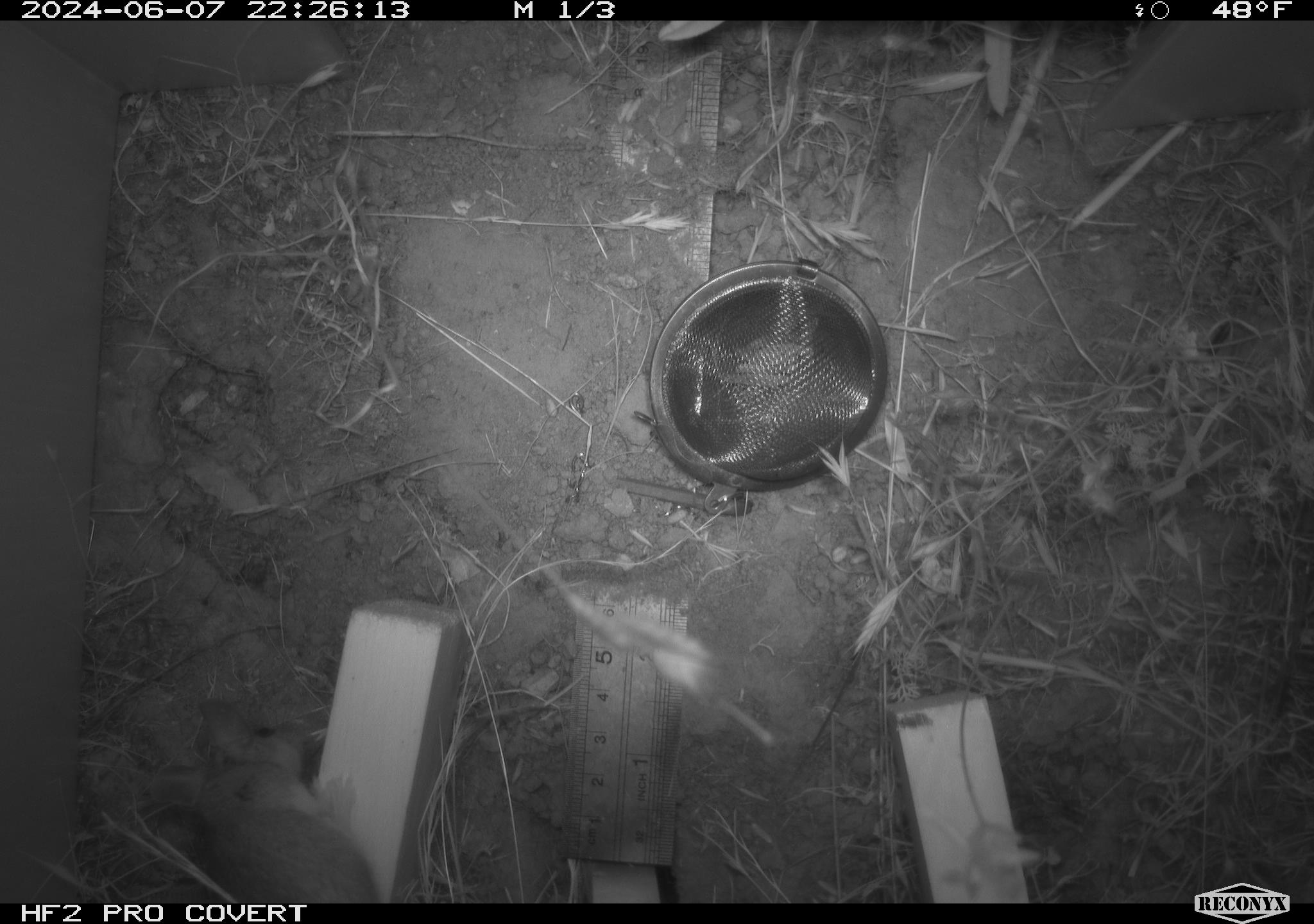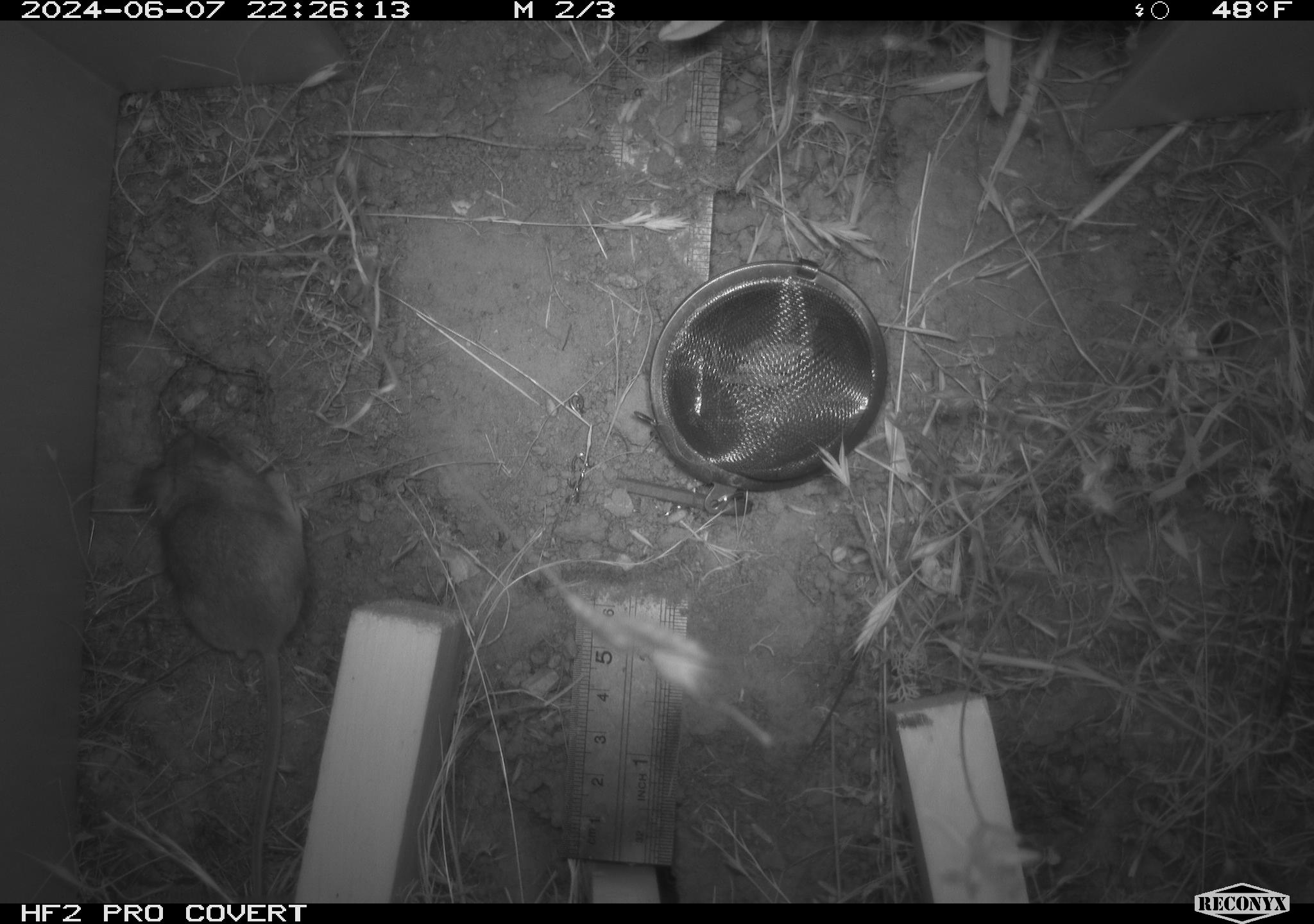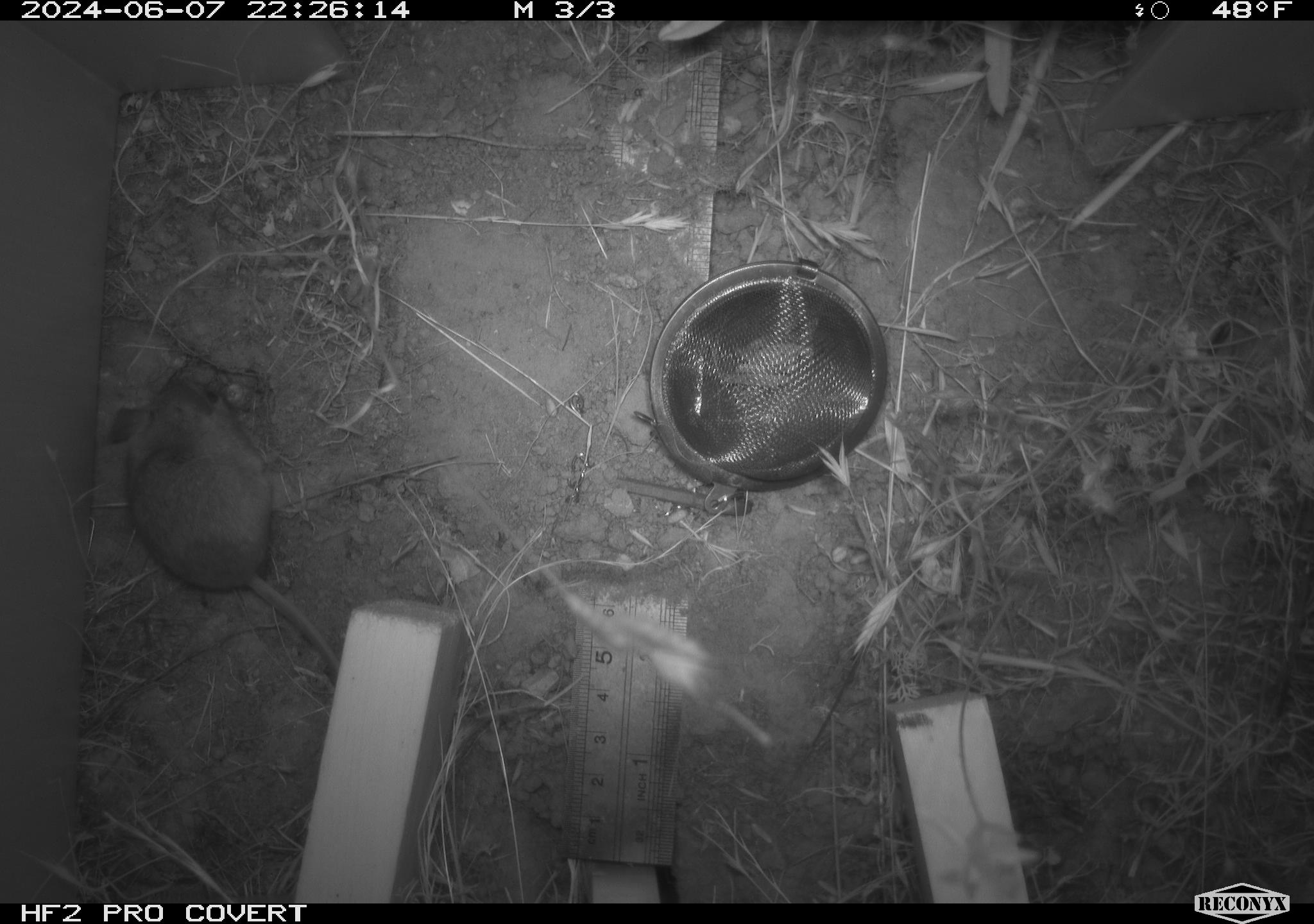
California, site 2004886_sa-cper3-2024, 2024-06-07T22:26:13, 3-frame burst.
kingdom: Animalia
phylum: Chordata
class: Mammalia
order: Rodentia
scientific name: Rodentia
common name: rodent